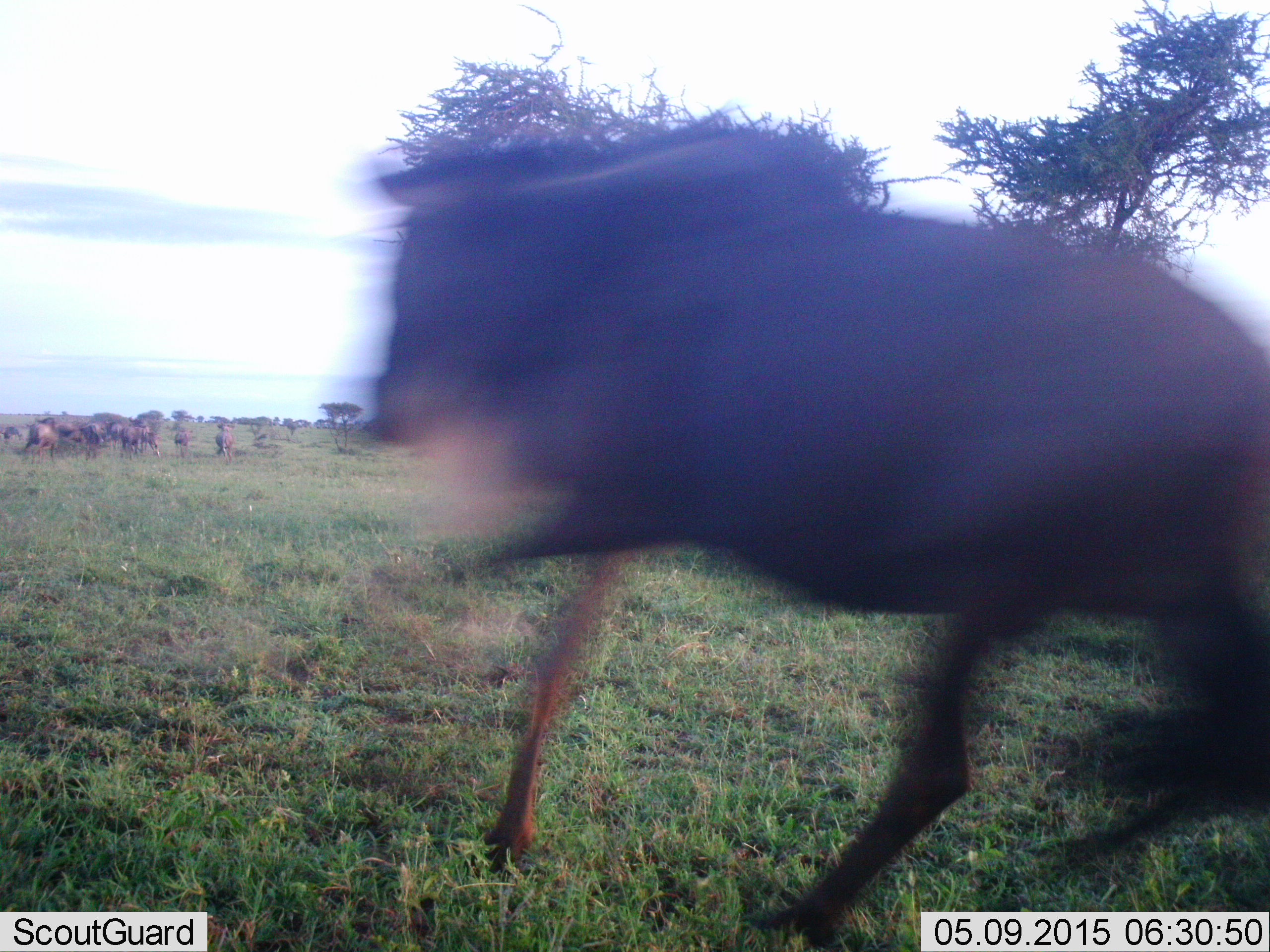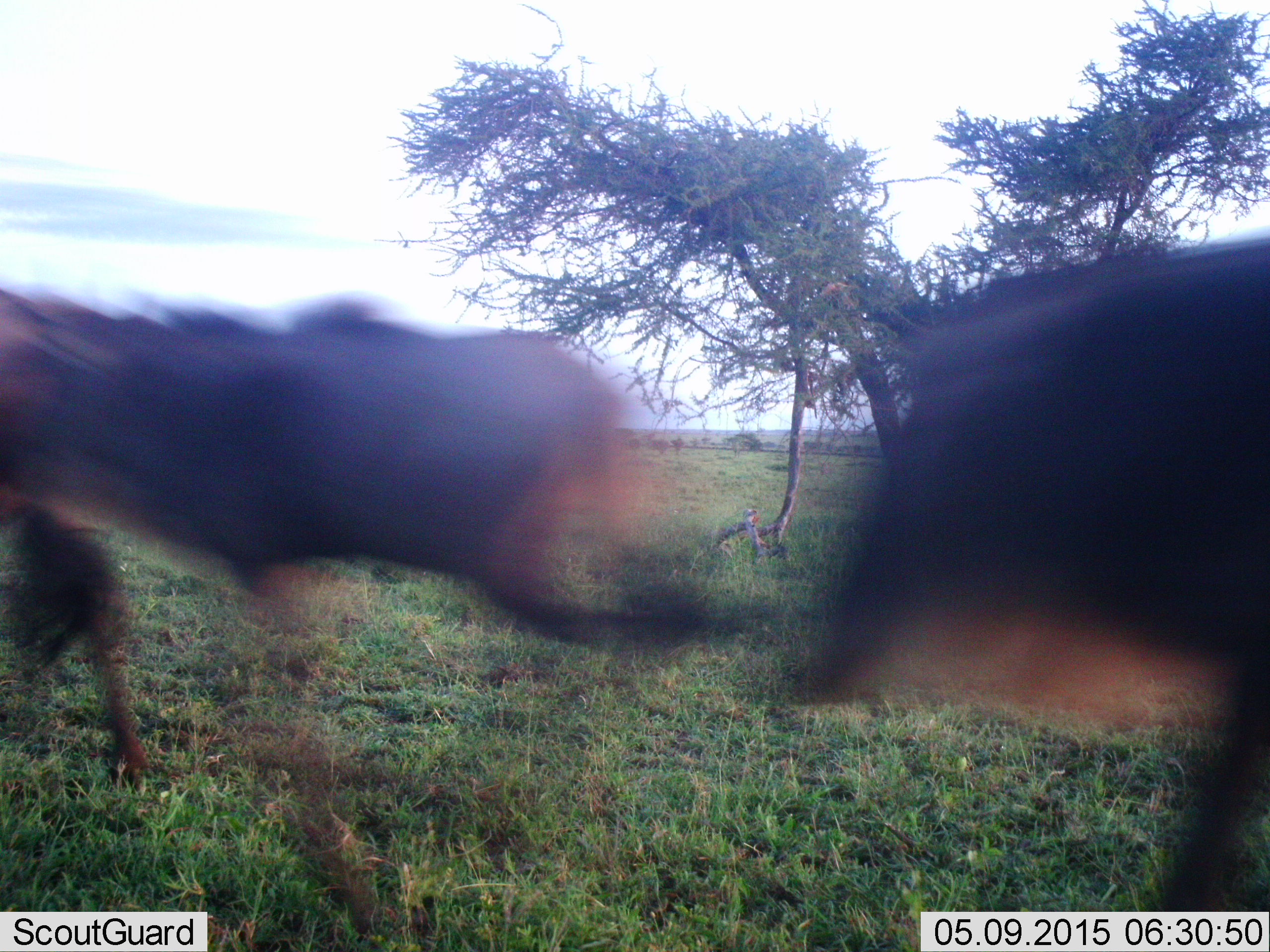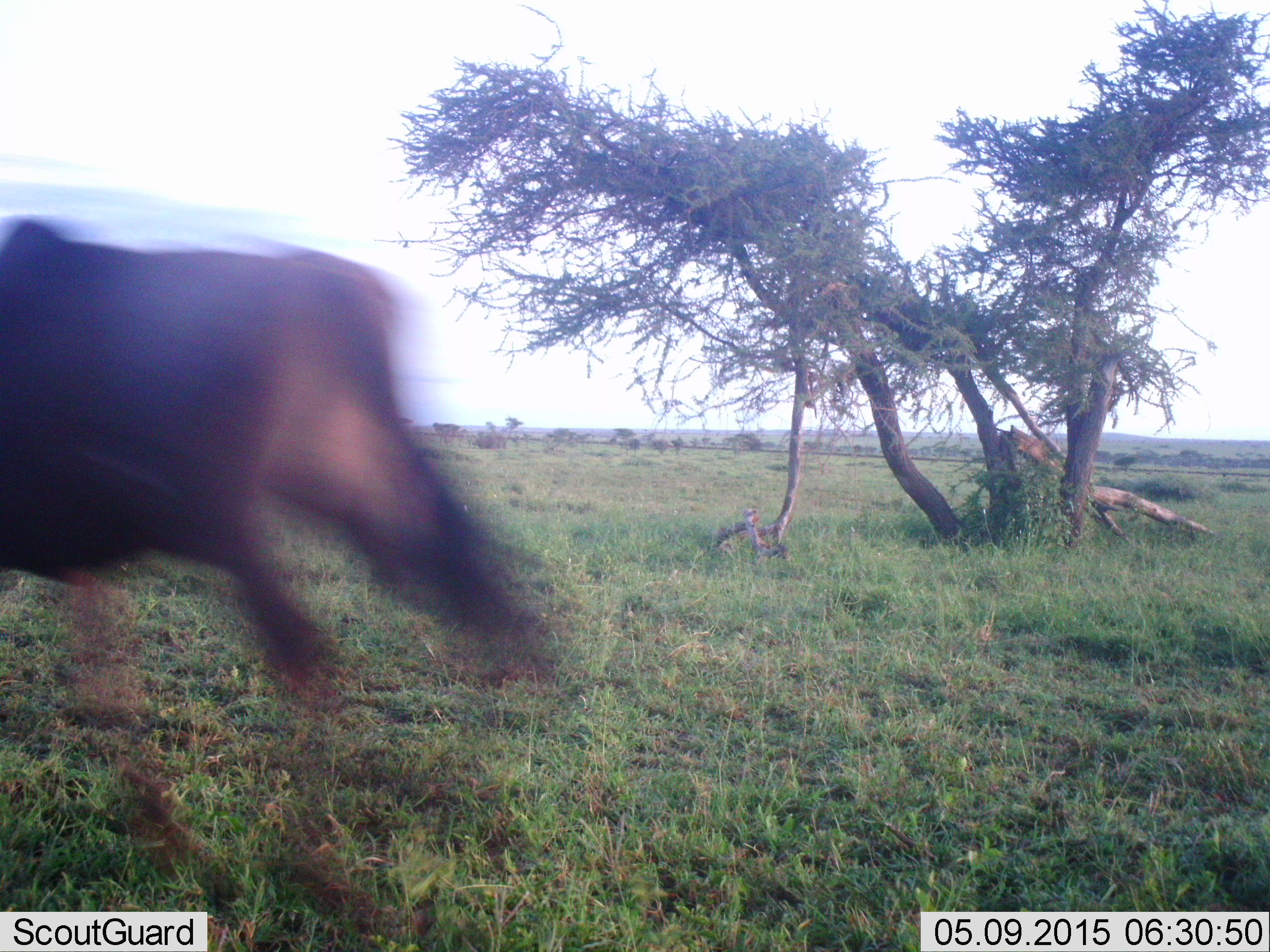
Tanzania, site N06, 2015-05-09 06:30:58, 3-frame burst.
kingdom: Animalia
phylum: Chordata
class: Mammalia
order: Artiodactyla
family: Bovidae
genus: Connochaetes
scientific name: Connochaetes taurinus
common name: blue wildebeest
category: wildebeest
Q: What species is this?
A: Wildebeest (blue wildebeest) (Connochaetes taurinus).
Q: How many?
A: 11-50.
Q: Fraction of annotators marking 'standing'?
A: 60%.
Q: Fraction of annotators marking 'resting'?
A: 0%.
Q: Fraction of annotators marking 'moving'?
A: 100%.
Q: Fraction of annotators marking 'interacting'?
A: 0%.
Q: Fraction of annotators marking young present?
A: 0%.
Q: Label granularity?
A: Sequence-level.